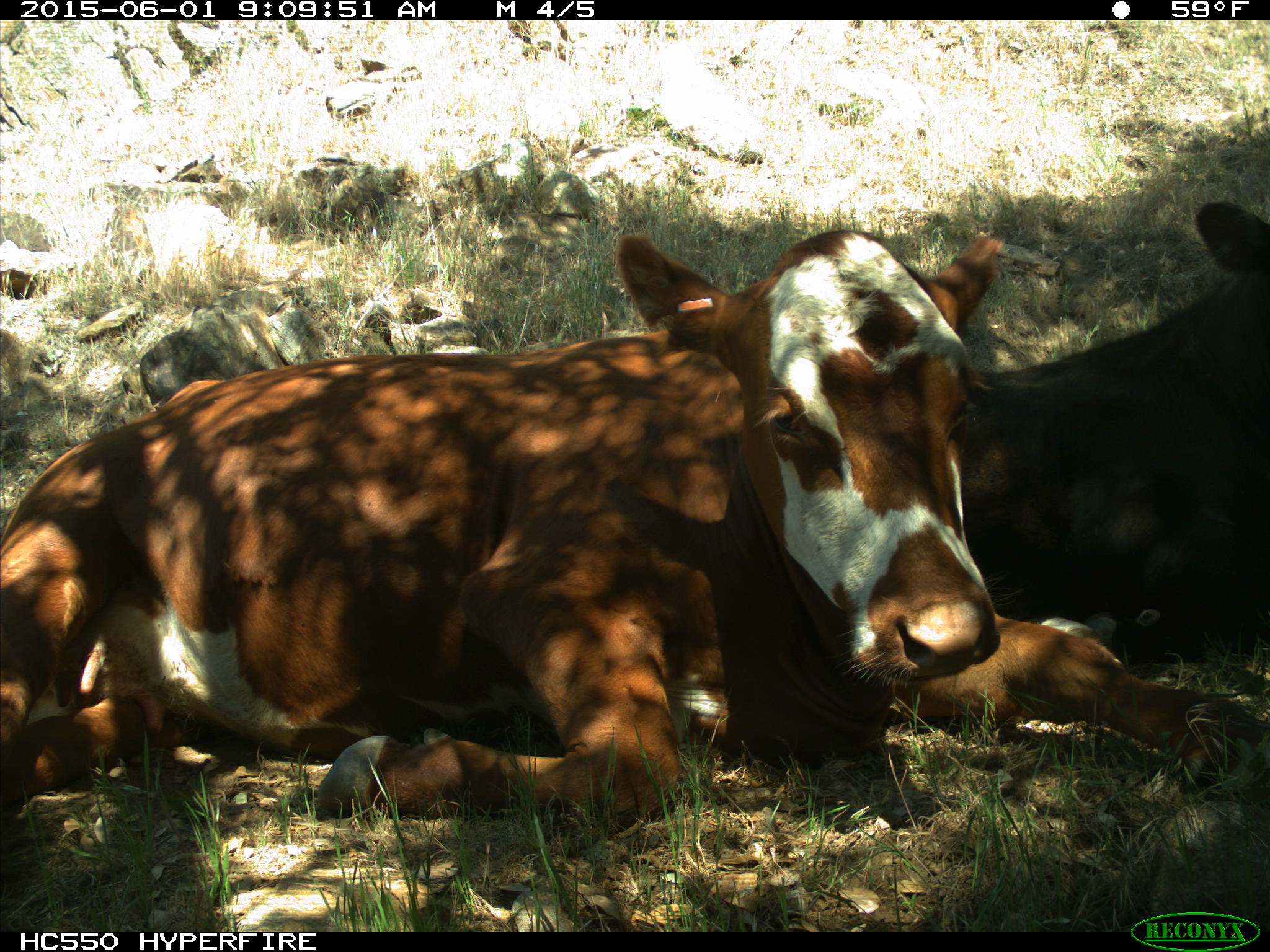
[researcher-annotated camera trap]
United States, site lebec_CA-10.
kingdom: Animalia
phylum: Chordata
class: Mammalia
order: Artiodactyla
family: Bovidae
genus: Bos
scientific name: Bos taurus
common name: domestic cow